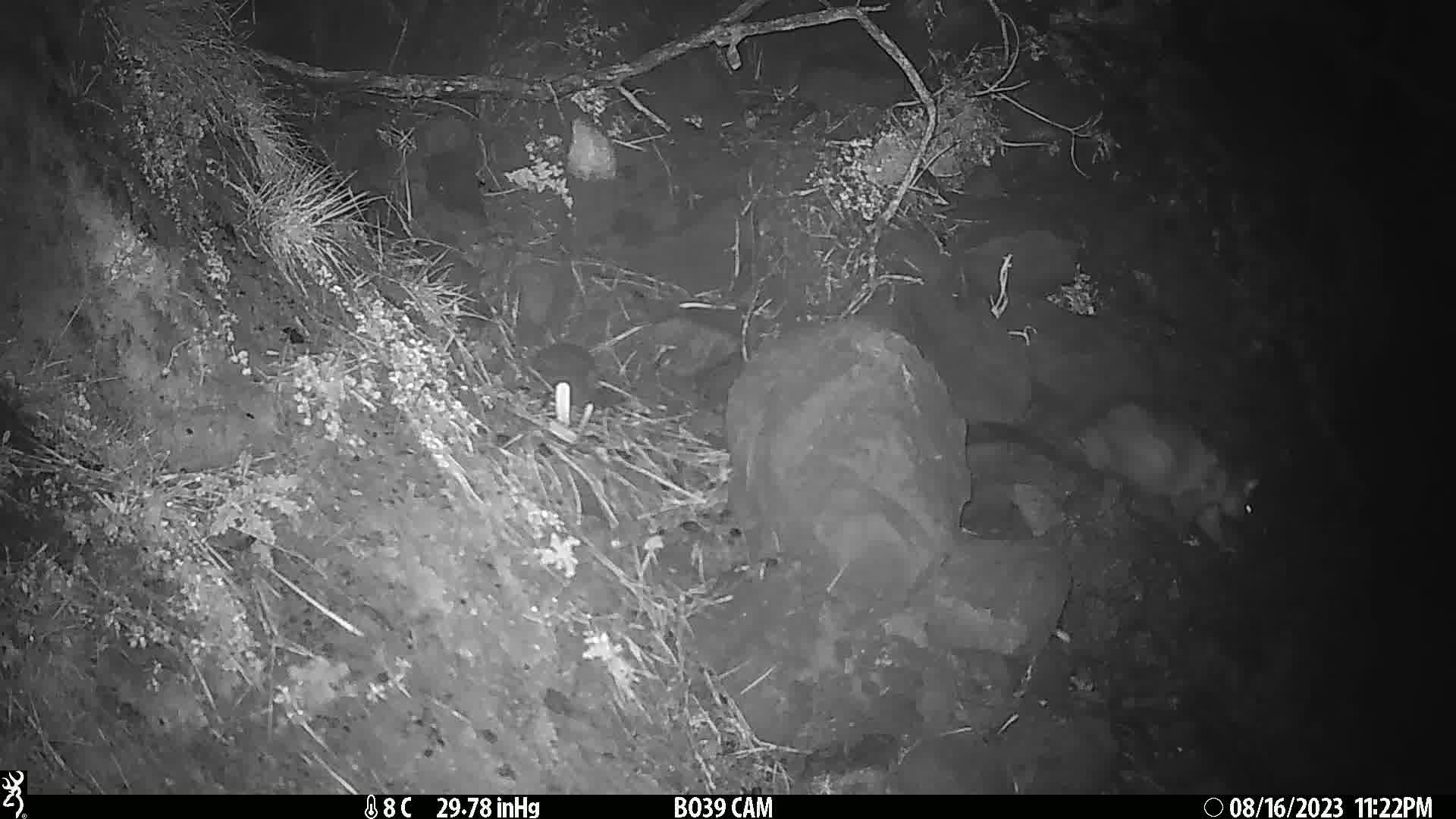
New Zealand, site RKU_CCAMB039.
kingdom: Animalia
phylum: Chordata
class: Mammalia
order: Diprotodontia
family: Phalangeridae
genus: Trichosurus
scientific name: Trichosurus vulpecula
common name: common brushtail possum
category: possum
Possum (common brushtail possum) (Trichosurus vulpecula).